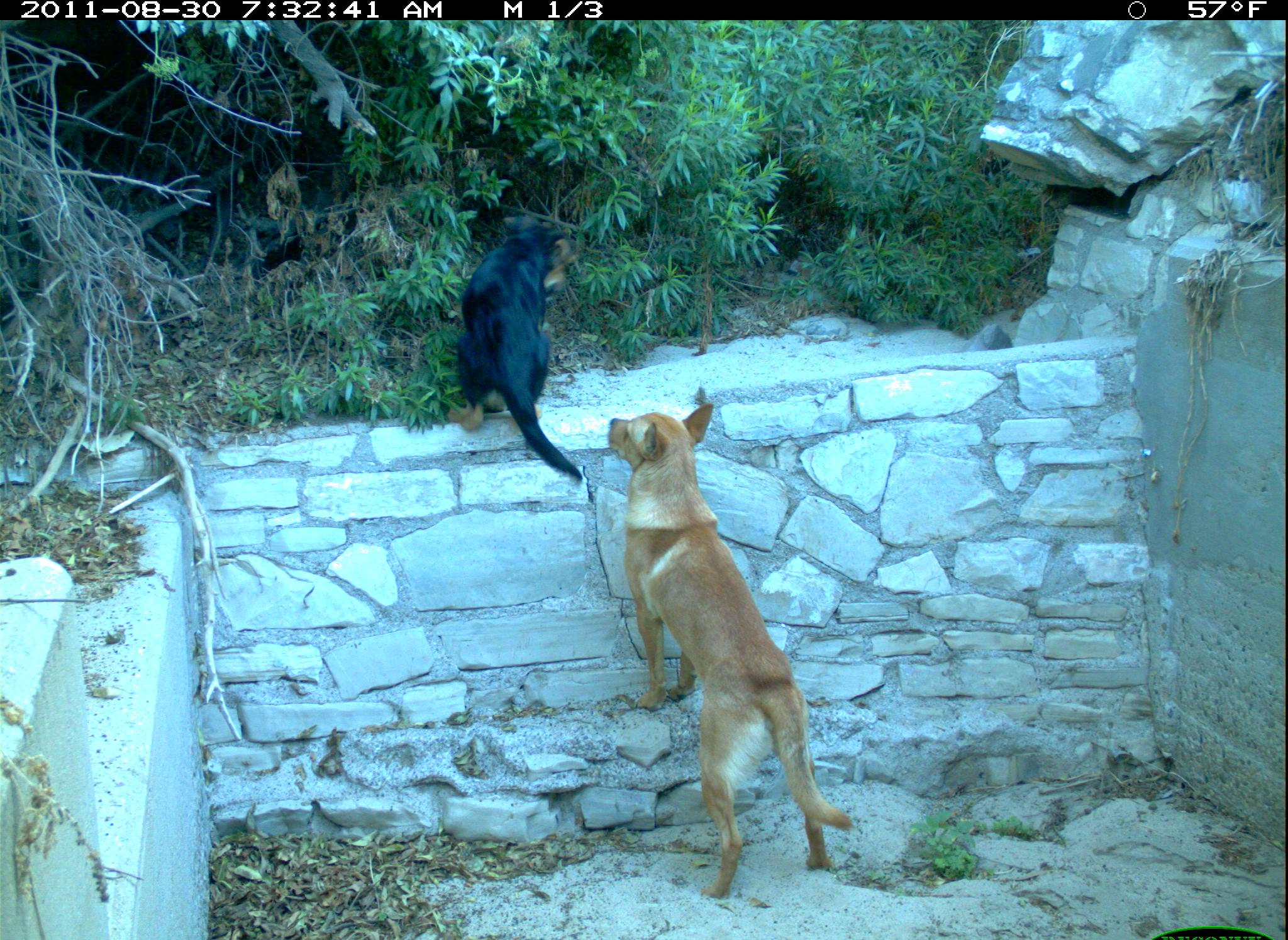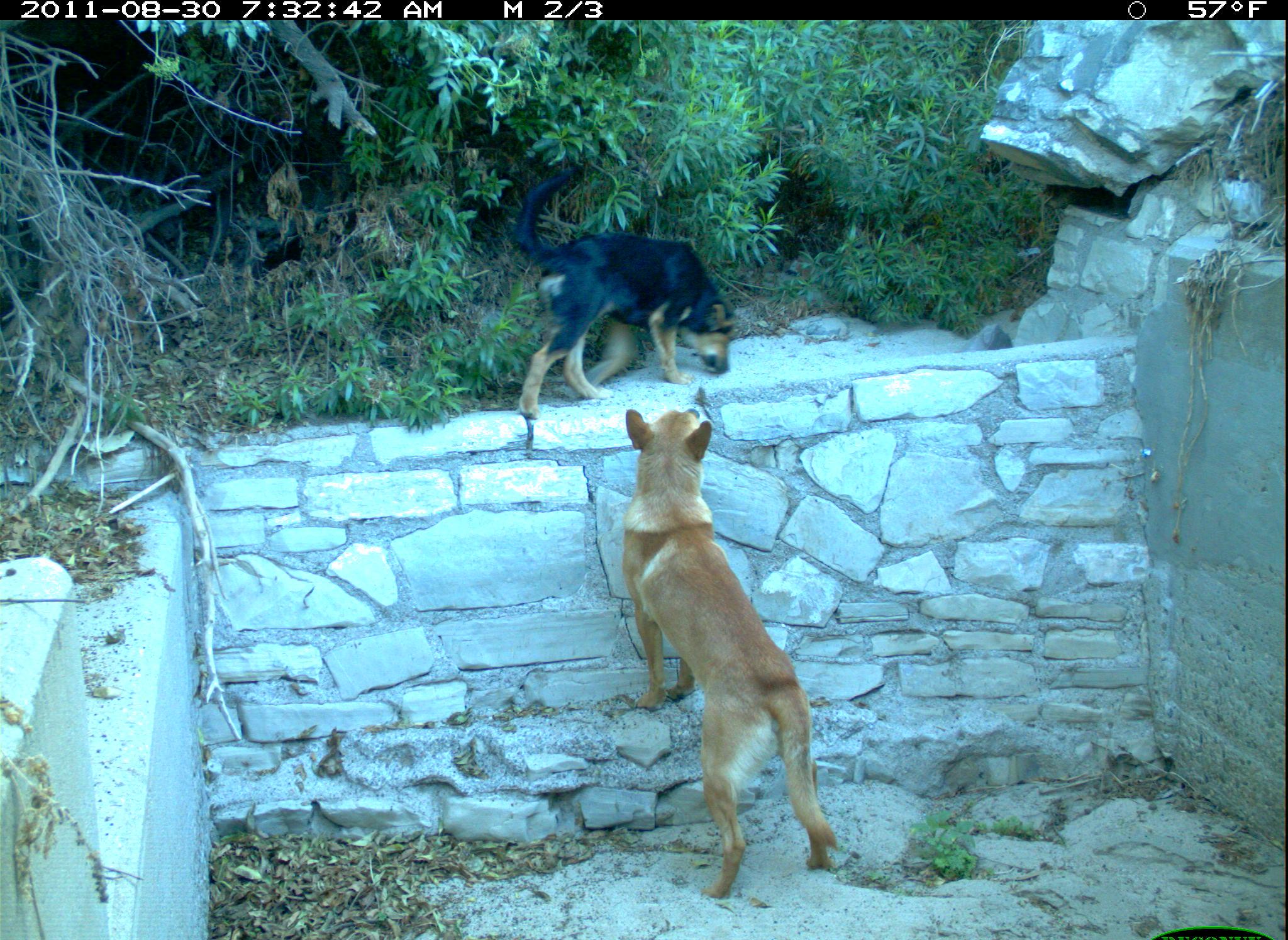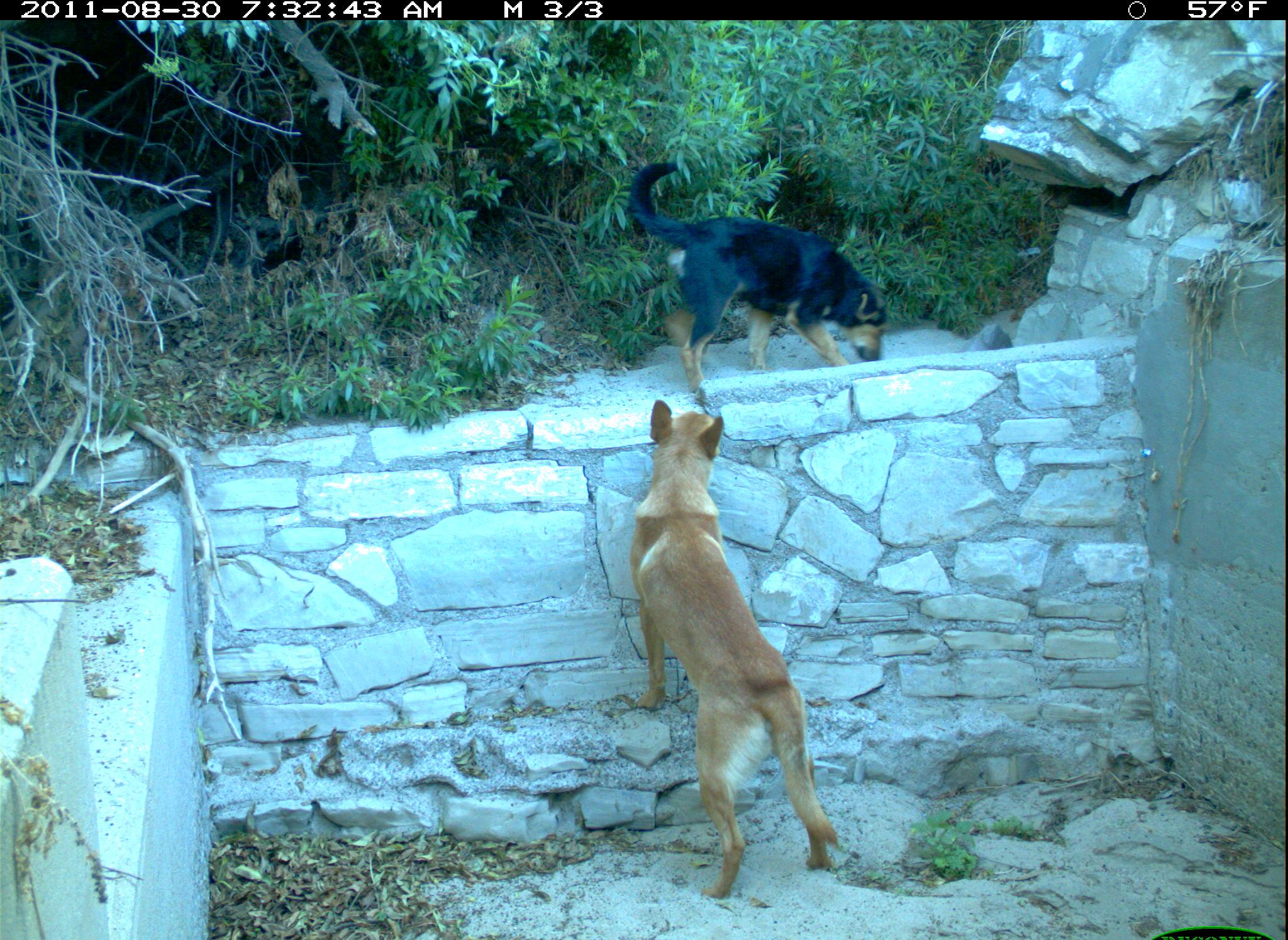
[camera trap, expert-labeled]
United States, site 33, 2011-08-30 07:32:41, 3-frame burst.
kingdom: Animalia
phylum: Chordata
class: Mammalia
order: Carnivora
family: Canidae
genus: Canis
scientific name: Canis familiaris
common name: domestic dog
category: dog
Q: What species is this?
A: Dog (domestic dog) (Canis familiaris).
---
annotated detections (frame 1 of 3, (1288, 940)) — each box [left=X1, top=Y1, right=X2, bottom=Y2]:
dog: [left=601, top=398, right=858, bottom=904]; [left=452, top=201, right=597, bottom=494]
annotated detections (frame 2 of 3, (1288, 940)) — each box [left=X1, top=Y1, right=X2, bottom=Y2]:
dog: [left=609, top=388, right=855, bottom=889]; [left=509, top=155, right=762, bottom=411]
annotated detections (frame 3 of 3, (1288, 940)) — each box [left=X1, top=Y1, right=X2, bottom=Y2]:
dog: [left=604, top=388, right=863, bottom=913]; [left=599, top=140, right=934, bottom=406]